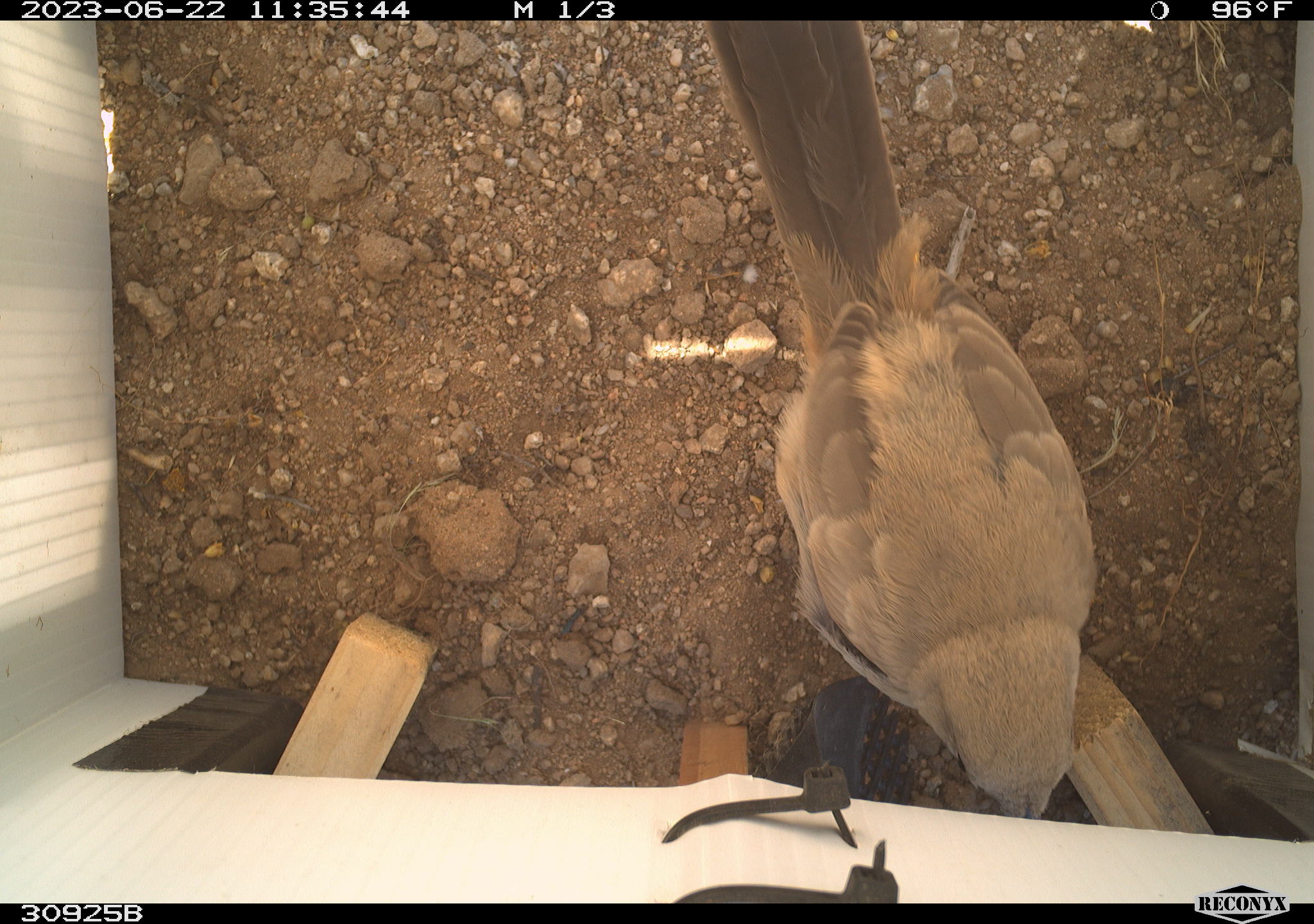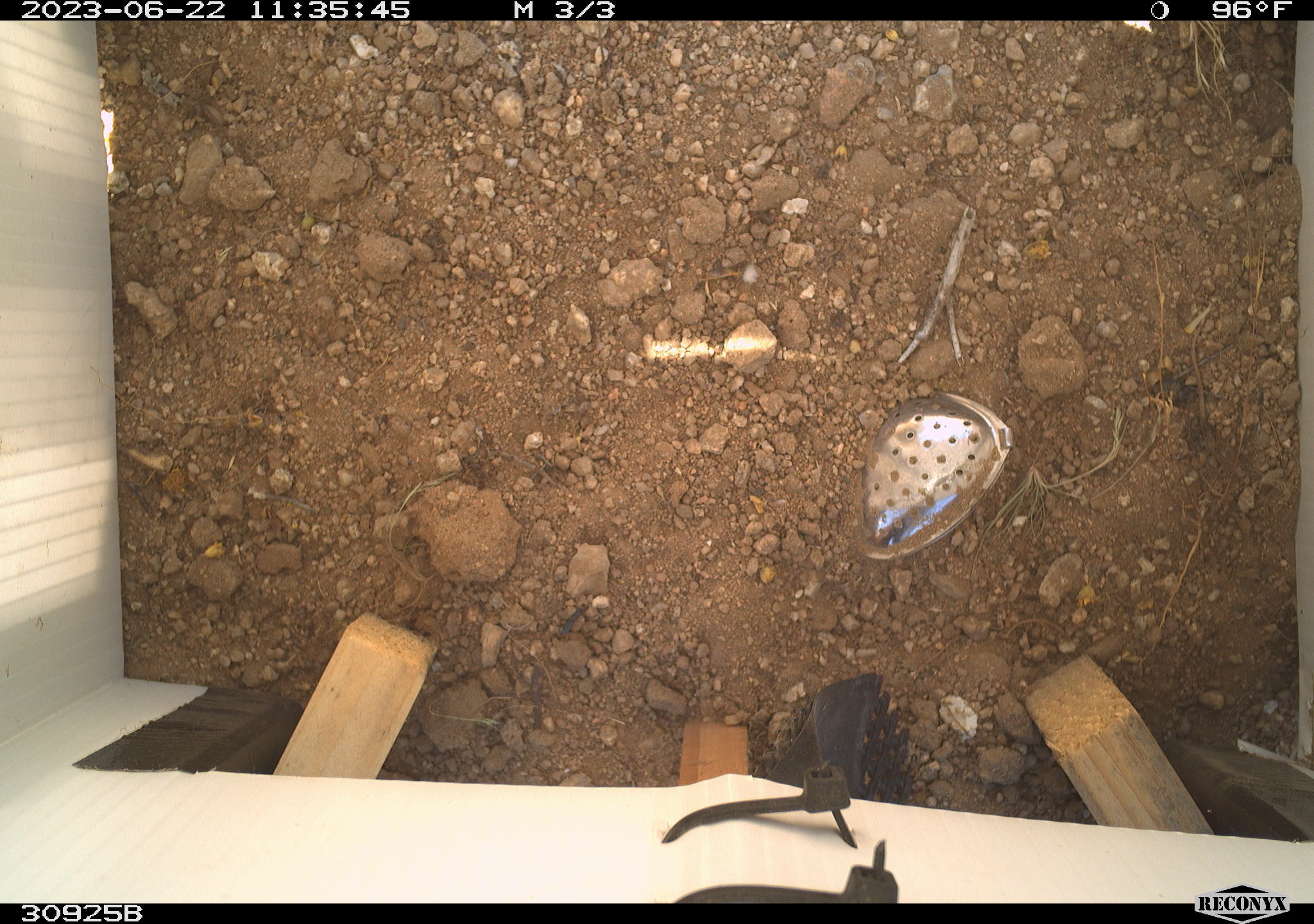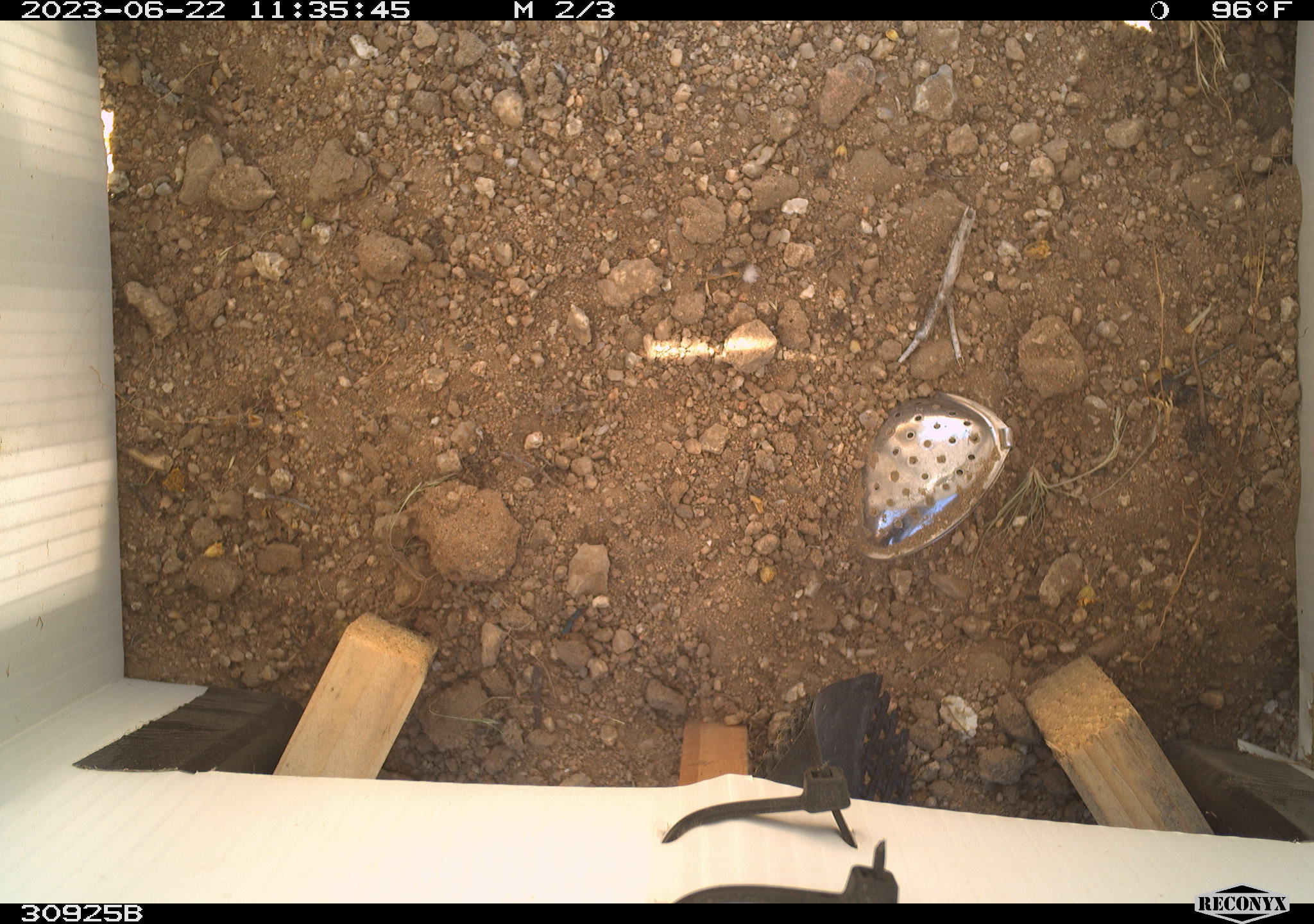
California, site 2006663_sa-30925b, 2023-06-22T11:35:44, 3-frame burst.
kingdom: Animalia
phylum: Chordata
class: Aves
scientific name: Aves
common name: bird